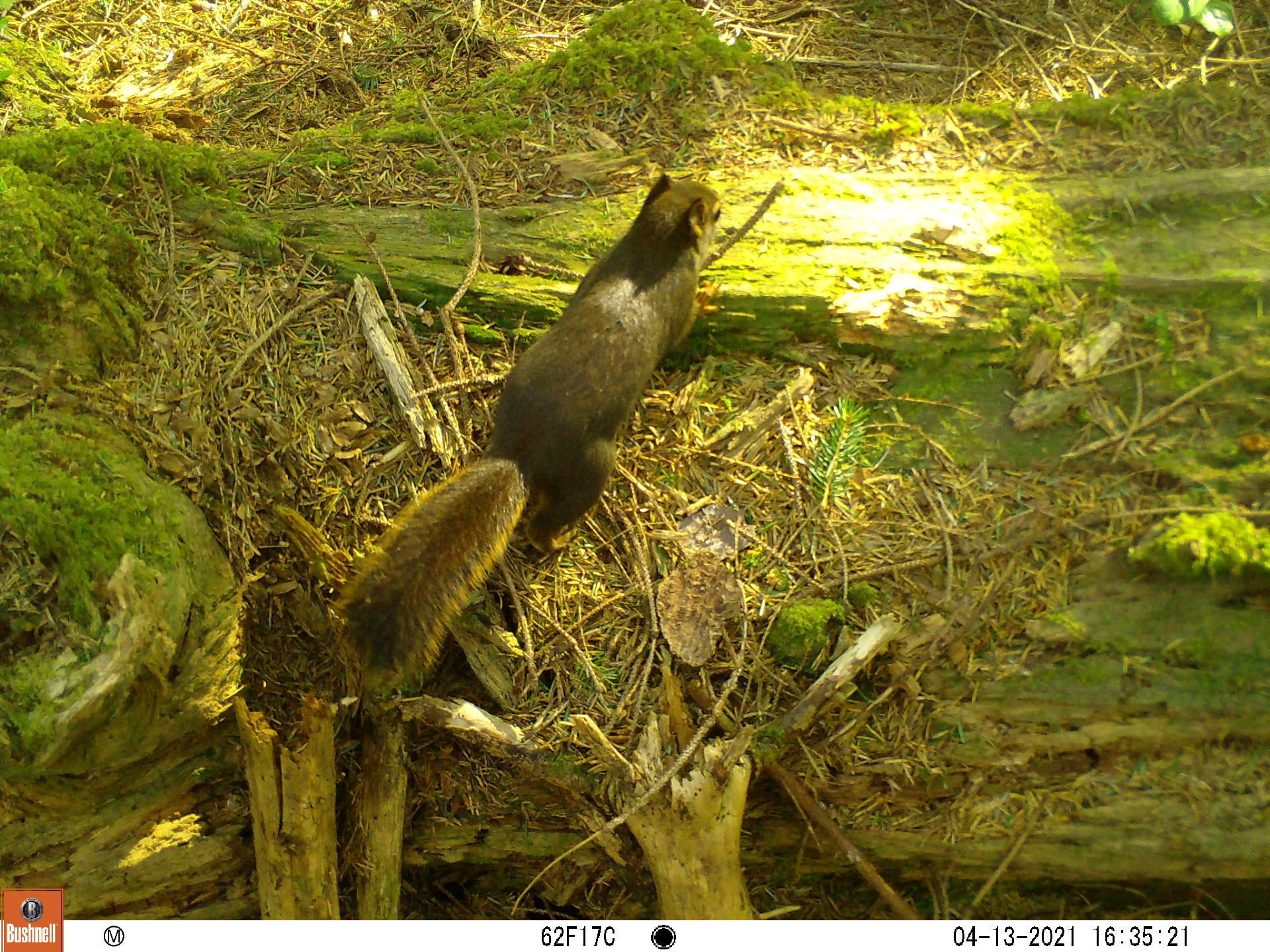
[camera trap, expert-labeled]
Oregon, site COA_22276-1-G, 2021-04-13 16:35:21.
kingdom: Animalia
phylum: Chordata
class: Mammalia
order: Rodentia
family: Sciuridae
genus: Tamiasciurus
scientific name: Tamiasciurus douglasii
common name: douglas squirrel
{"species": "douglas squirrel (Tamiasciurus douglasii)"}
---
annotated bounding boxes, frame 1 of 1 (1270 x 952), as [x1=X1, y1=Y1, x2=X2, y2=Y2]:
douglas squirrel: [x1=301, y1=132, x2=784, y2=716]